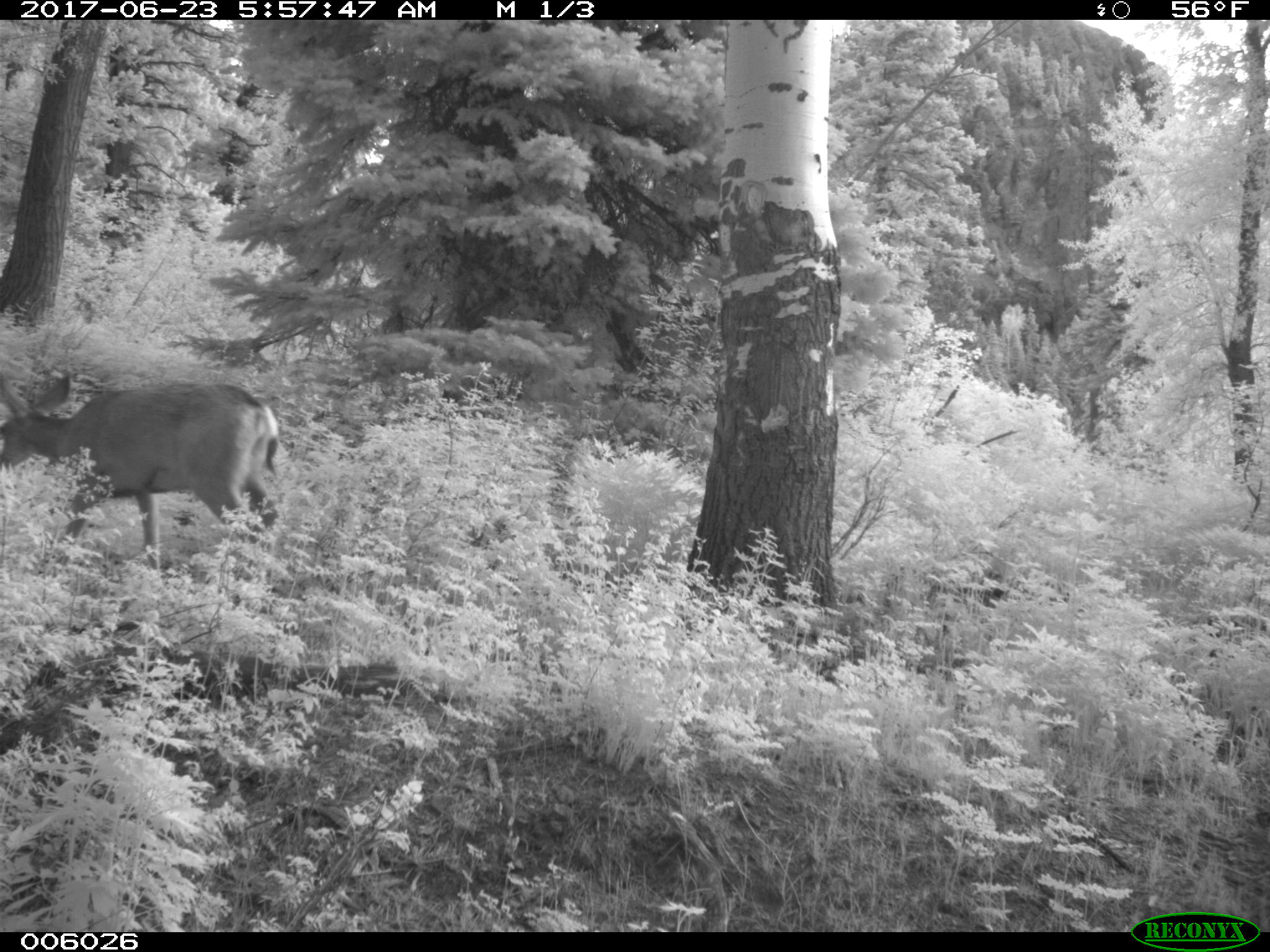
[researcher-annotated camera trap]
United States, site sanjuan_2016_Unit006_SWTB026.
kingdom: Animalia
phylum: Chordata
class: Mammalia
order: Artiodactyla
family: Cervidae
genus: Odocoileus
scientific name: Odocoileus hemionus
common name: mule deer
Odocoileus hemionus (mule deer).